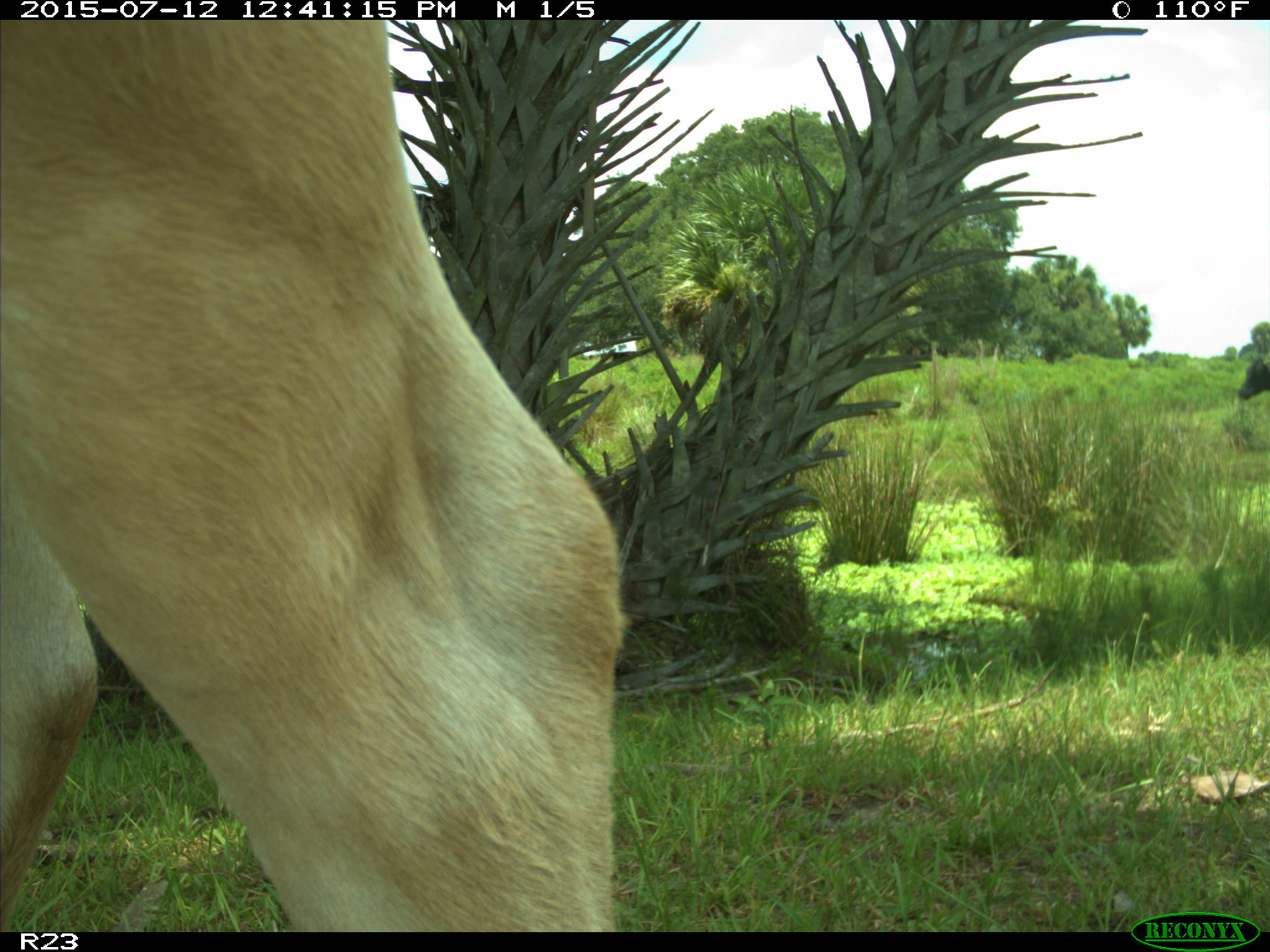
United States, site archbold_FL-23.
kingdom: Animalia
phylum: Chordata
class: Mammalia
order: Artiodactyla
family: Bovidae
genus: Bos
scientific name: Bos taurus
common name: domestic cow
Bos taurus (domestic cow).